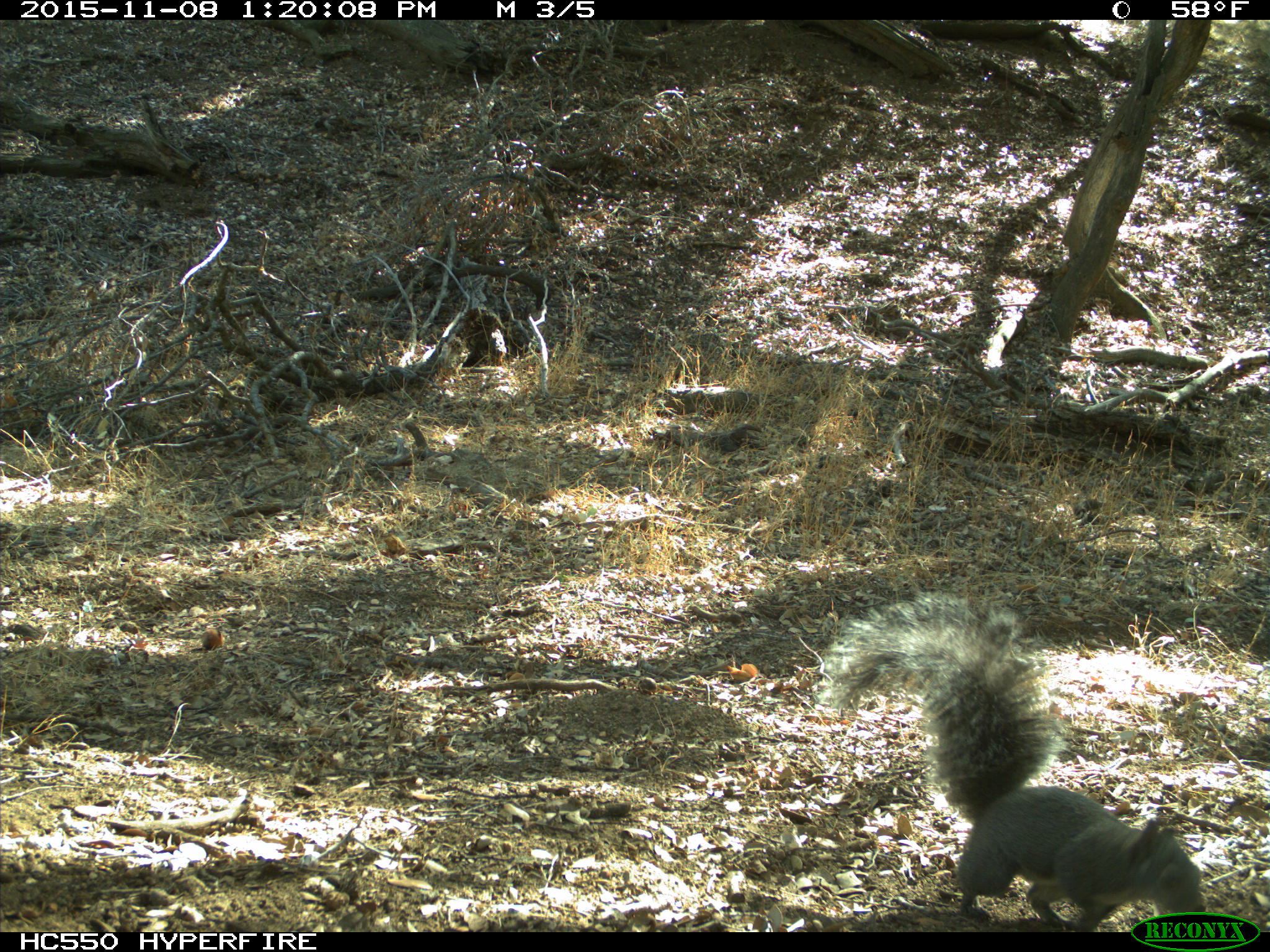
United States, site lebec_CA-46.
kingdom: Animalia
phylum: Chordata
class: Mammalia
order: Rodentia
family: Sciuridae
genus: Sciurus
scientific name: Sciurus carolinensis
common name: eastern gray squirrel